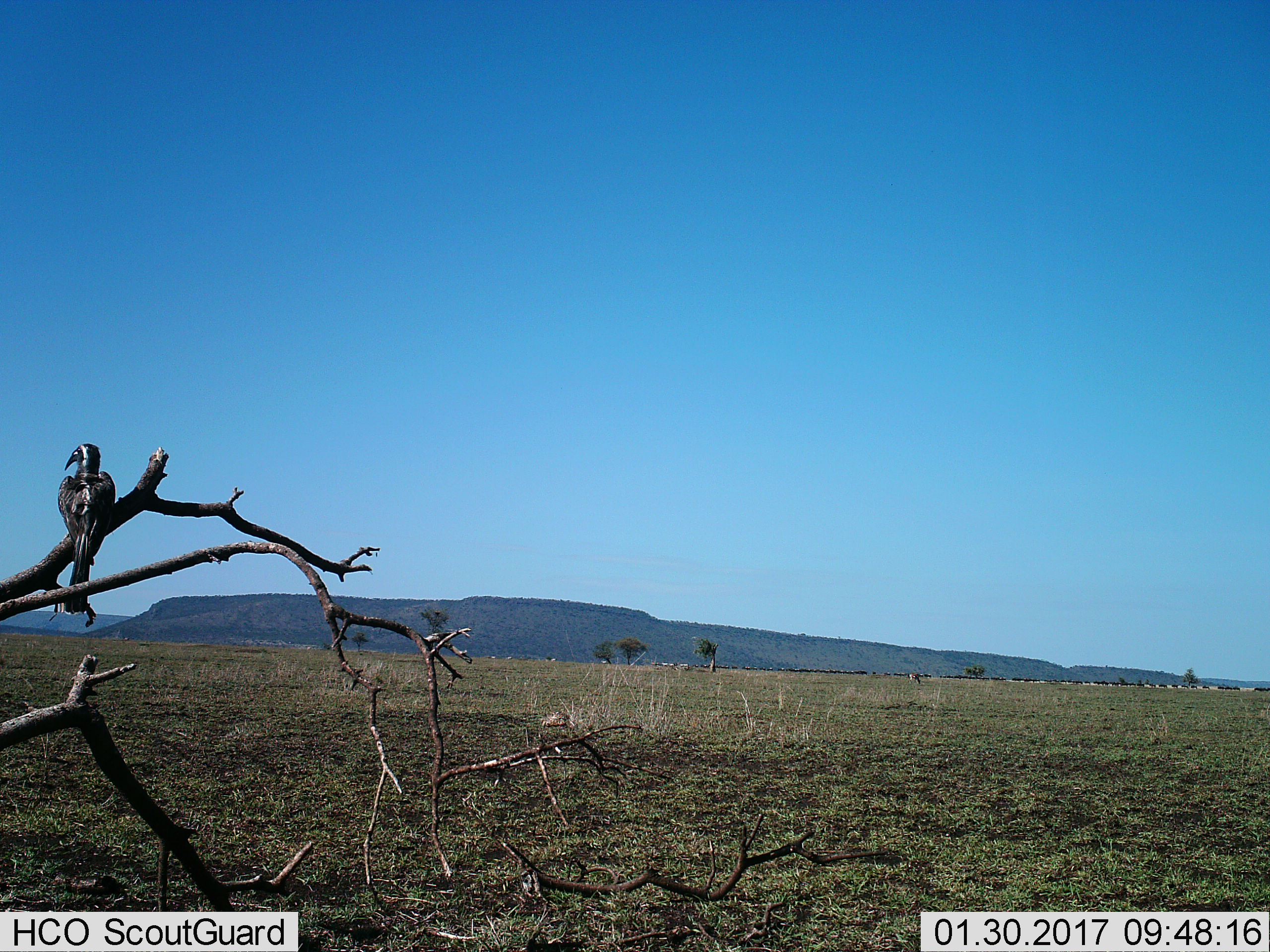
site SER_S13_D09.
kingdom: Animalia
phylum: Chordata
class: Aves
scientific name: Aves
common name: bird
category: birdother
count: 1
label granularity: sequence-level